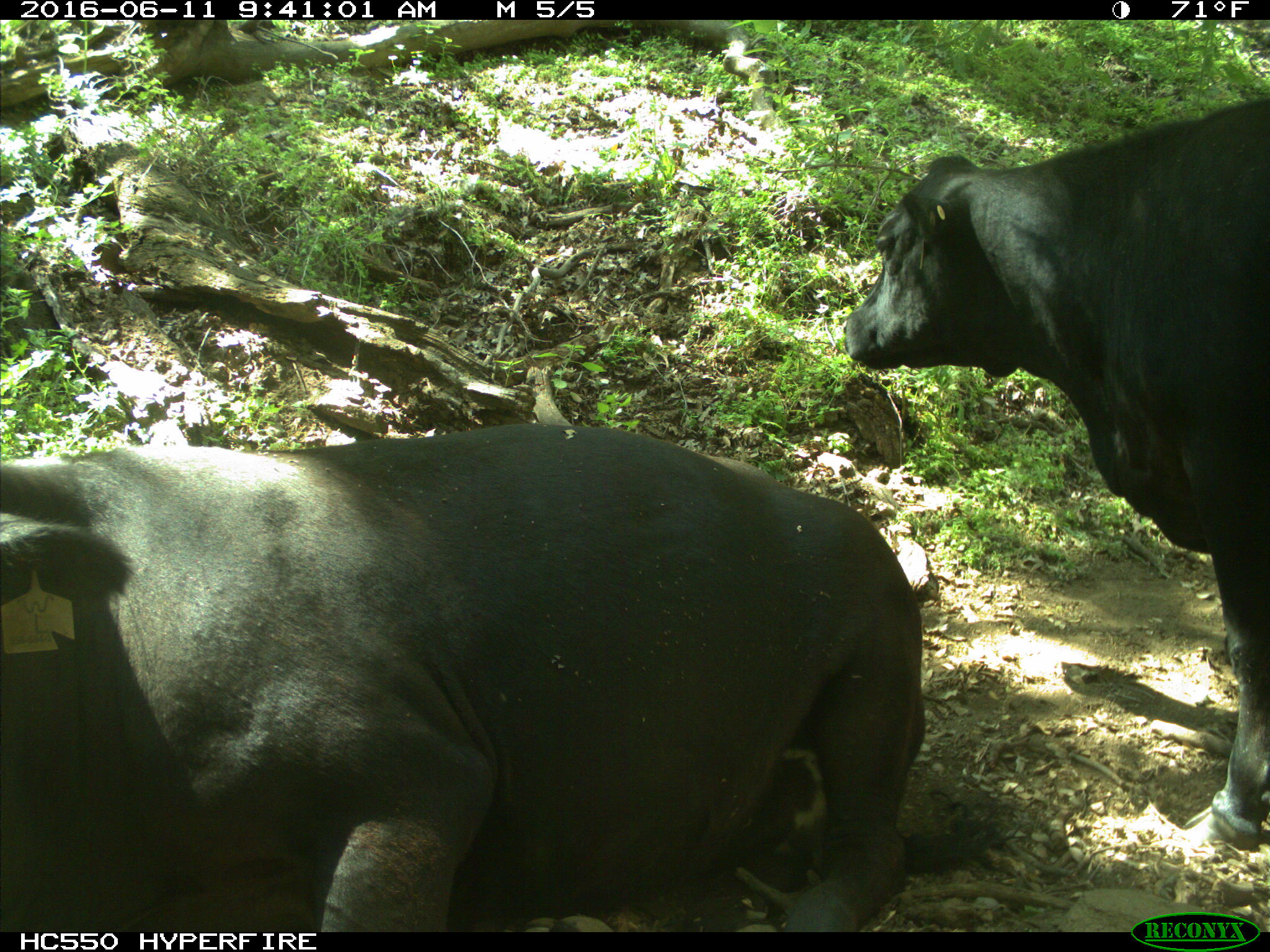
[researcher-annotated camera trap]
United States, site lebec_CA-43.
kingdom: Animalia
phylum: Chordata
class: Mammalia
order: Artiodactyla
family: Bovidae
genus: Bos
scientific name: Bos taurus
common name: domestic cow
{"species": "Bos taurus (domestic cow)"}